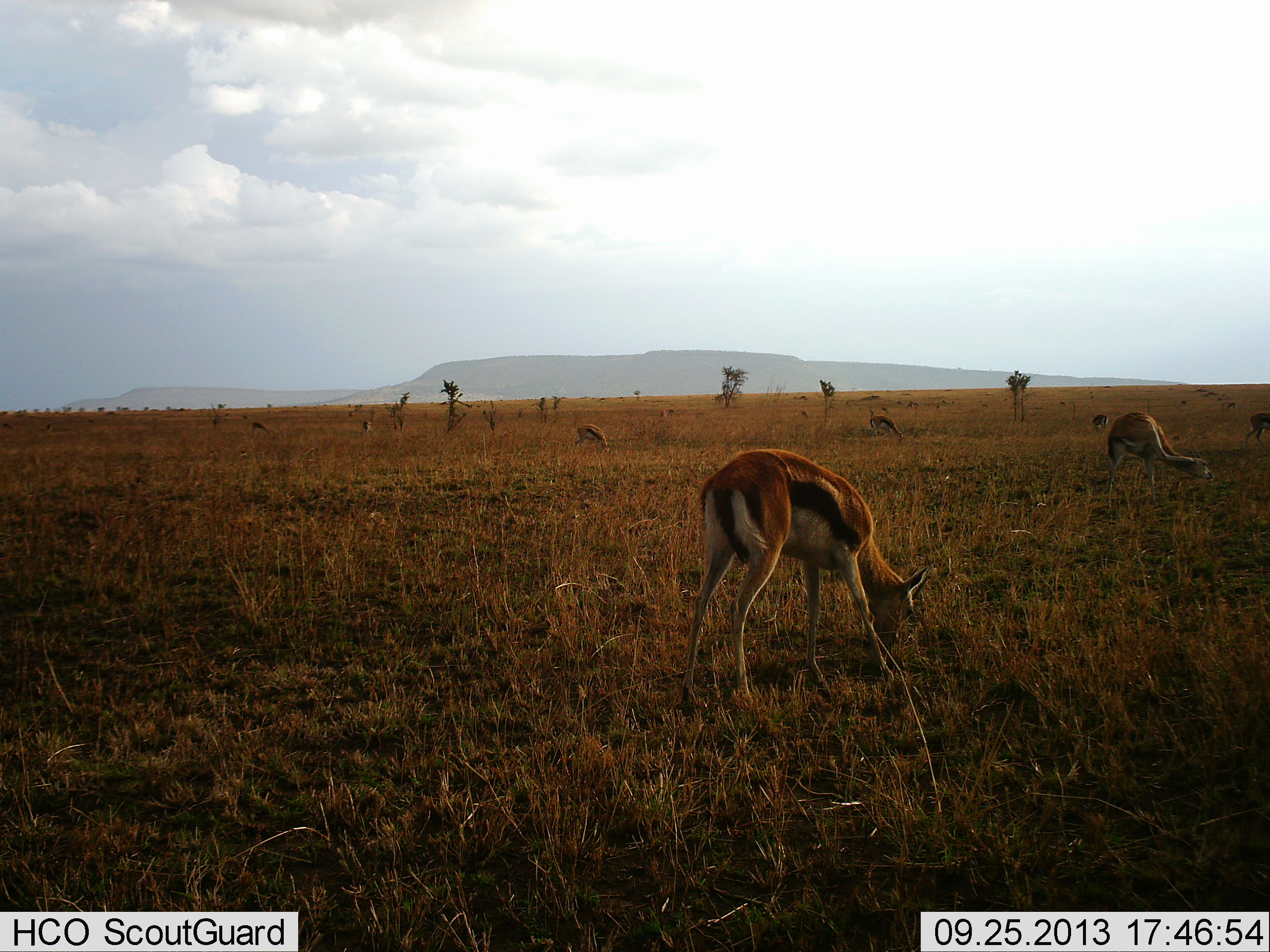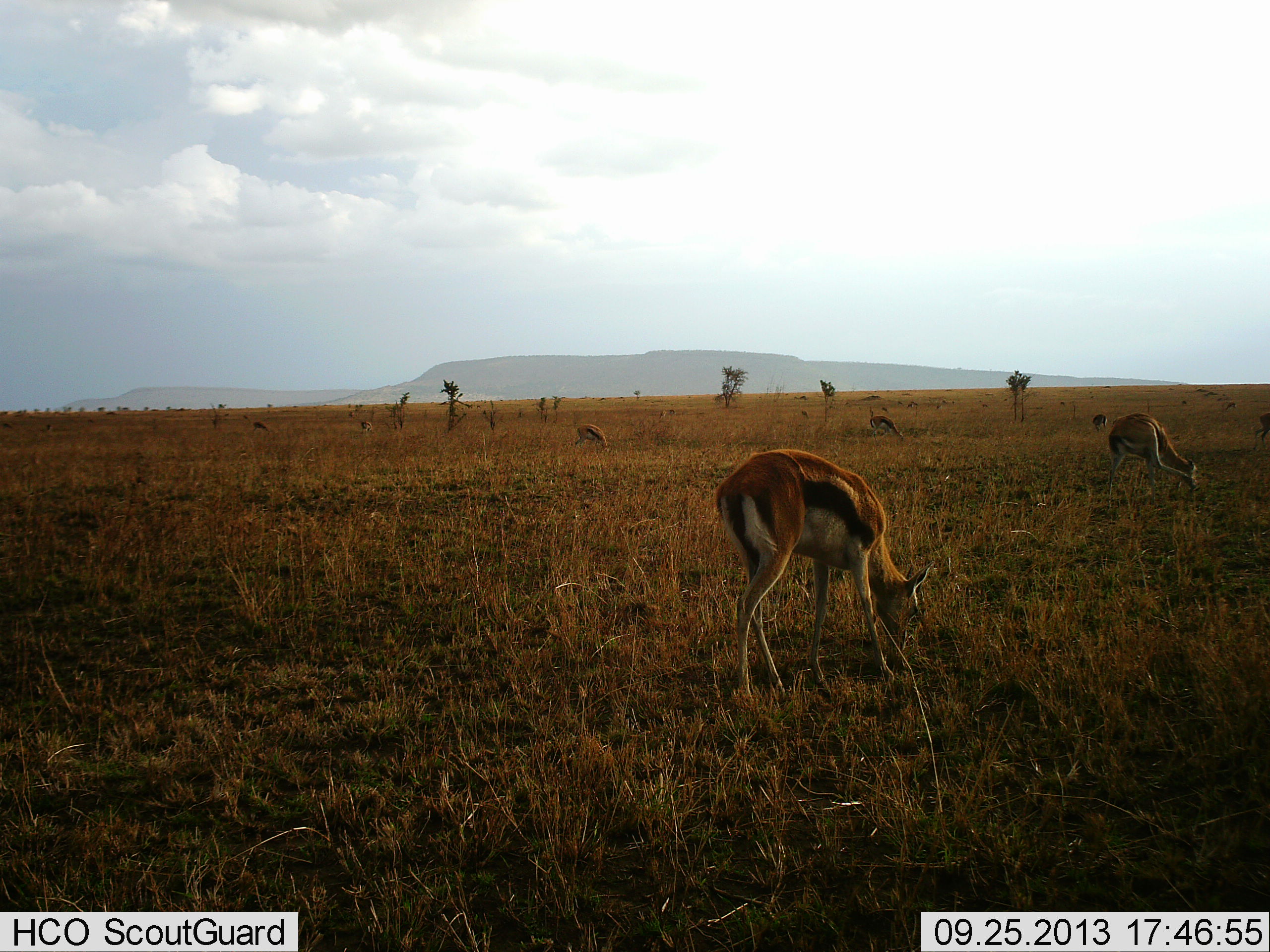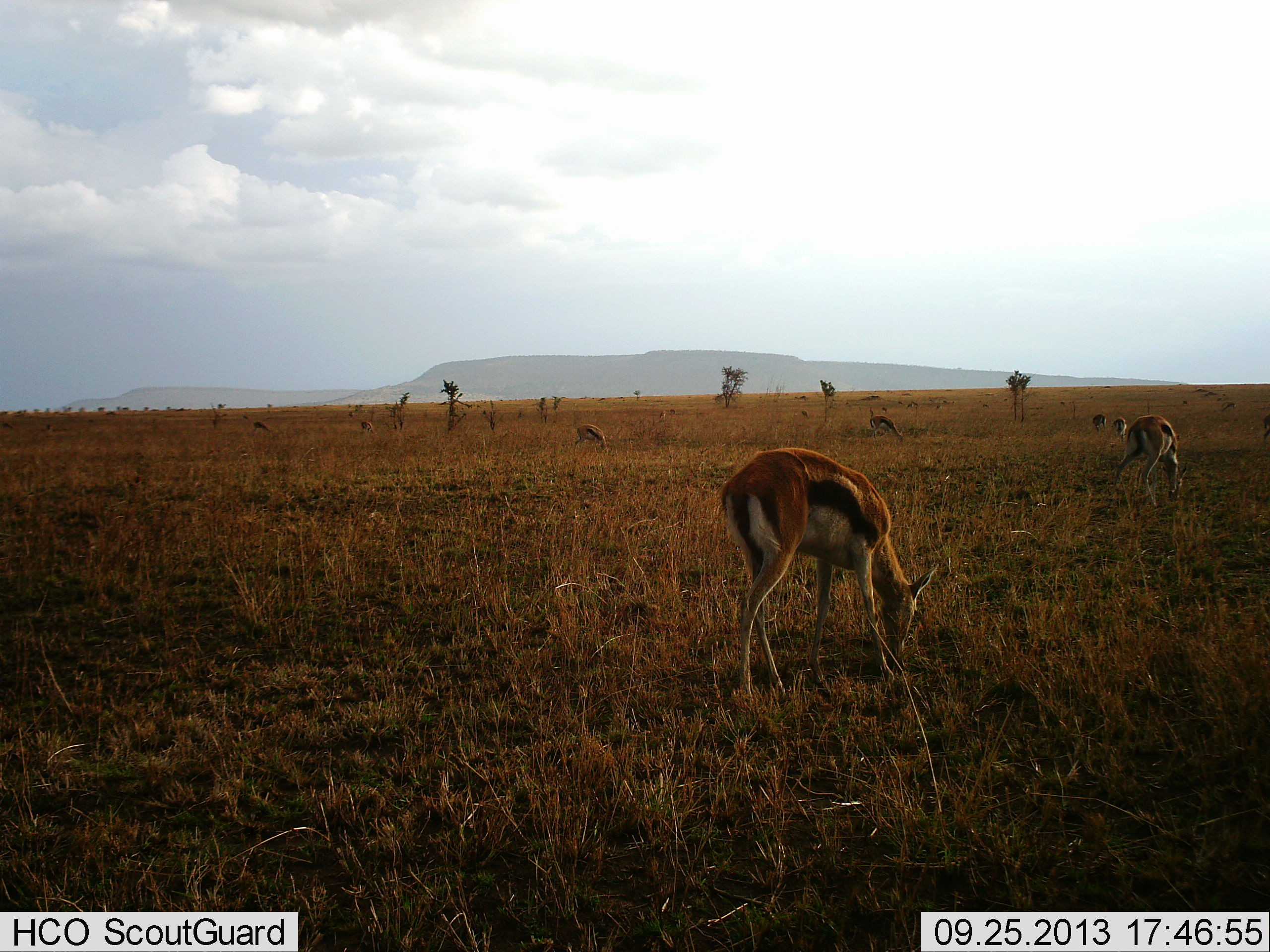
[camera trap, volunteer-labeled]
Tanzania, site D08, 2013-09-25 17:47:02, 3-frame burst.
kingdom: Animalia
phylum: Chordata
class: Mammalia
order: Artiodactyla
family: Bovidae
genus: Eudorcas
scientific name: Eudorcas thomsonii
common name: thomson's gazelle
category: gazellethomsons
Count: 7.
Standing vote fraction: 33%.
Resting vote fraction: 0%.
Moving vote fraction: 19%.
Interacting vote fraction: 0%.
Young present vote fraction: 0%.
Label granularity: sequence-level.